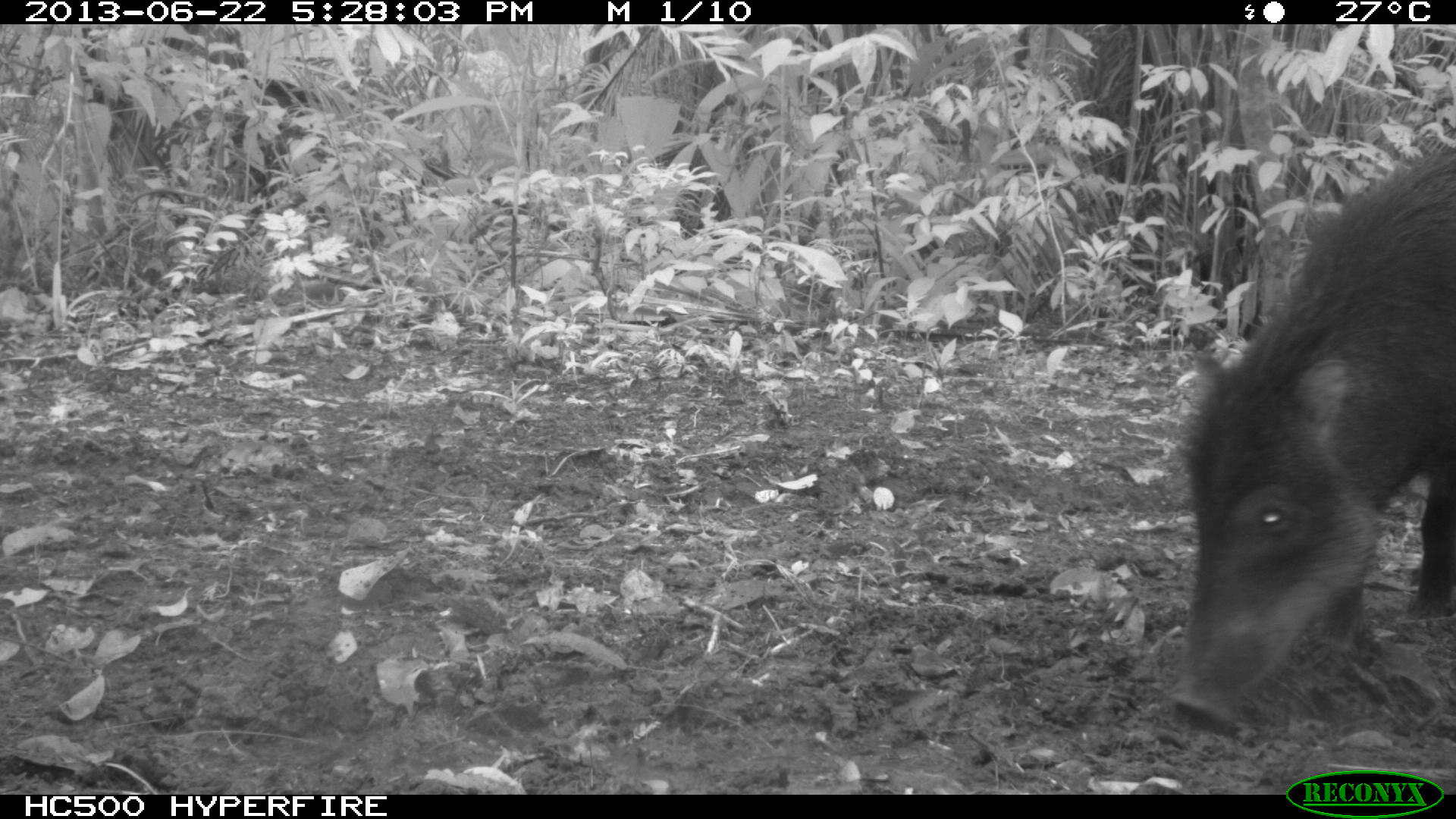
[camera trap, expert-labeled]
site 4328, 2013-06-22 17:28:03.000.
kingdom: Animalia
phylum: Chordata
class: Mammalia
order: Artiodactyla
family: Tayassuidae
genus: Tayassu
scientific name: Tayassu pecari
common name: white-lipped peccary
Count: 1.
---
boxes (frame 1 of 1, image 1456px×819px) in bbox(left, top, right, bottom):
tayassu pecari: bbox(1159, 142, 1455, 738)